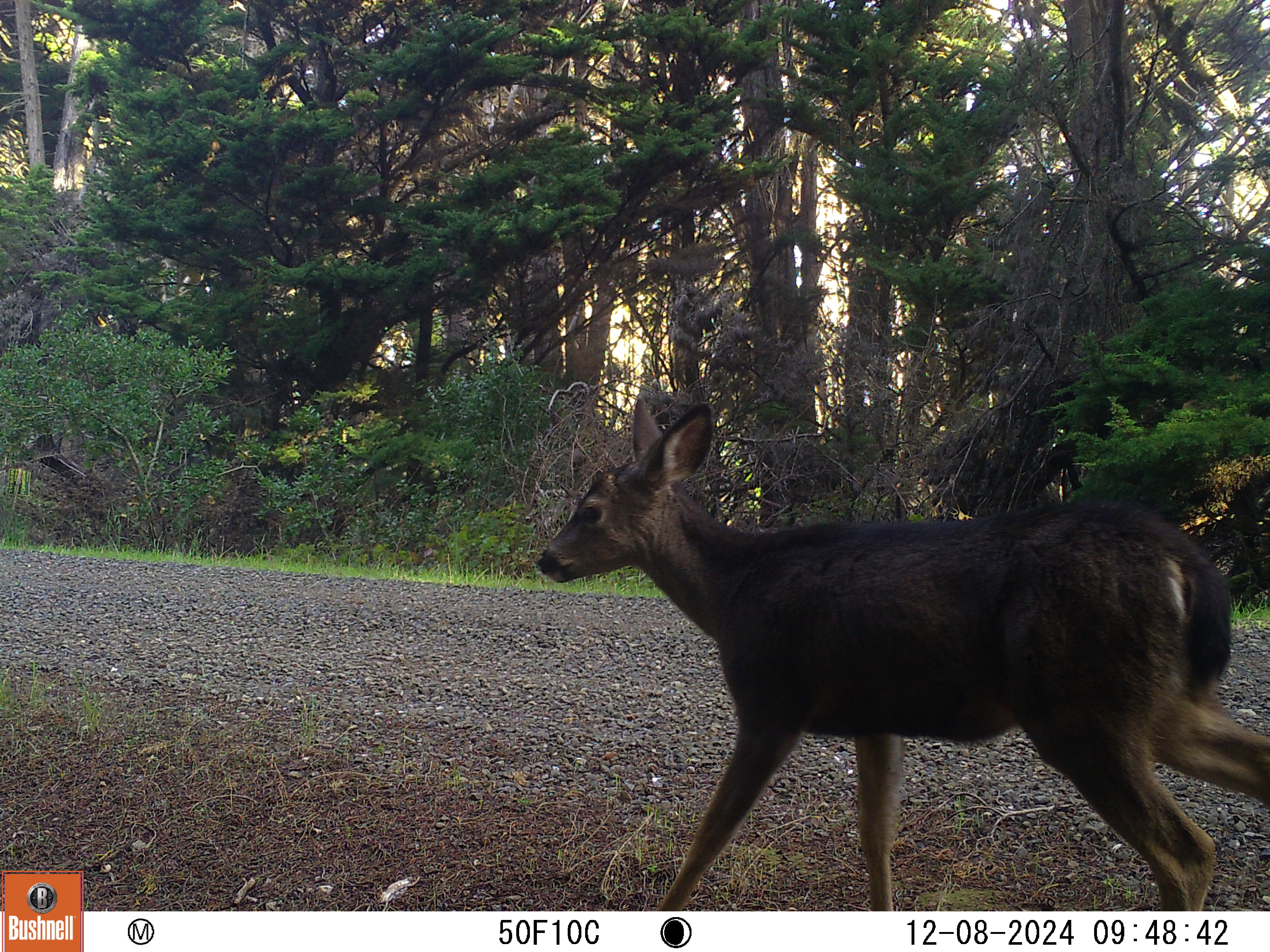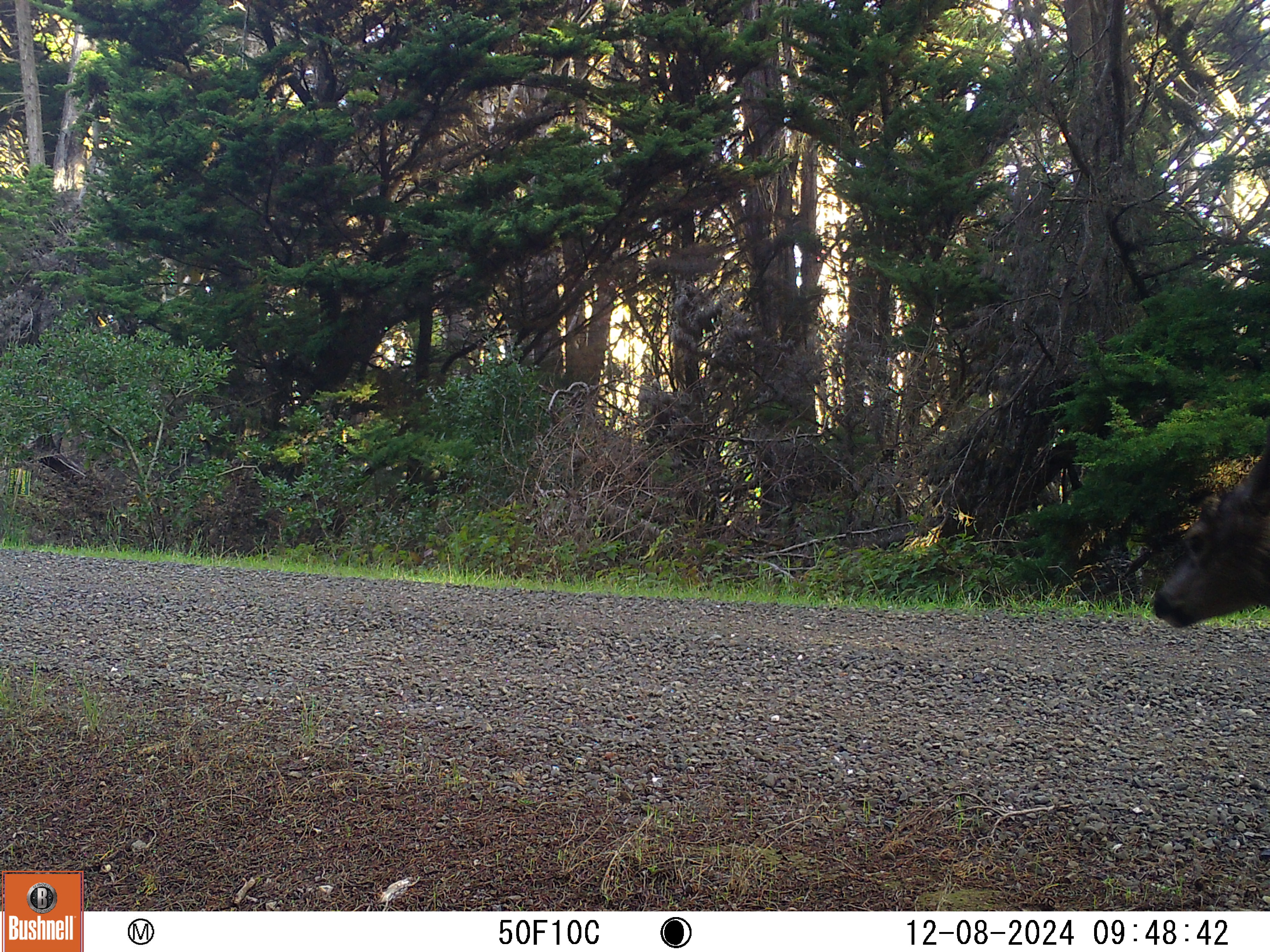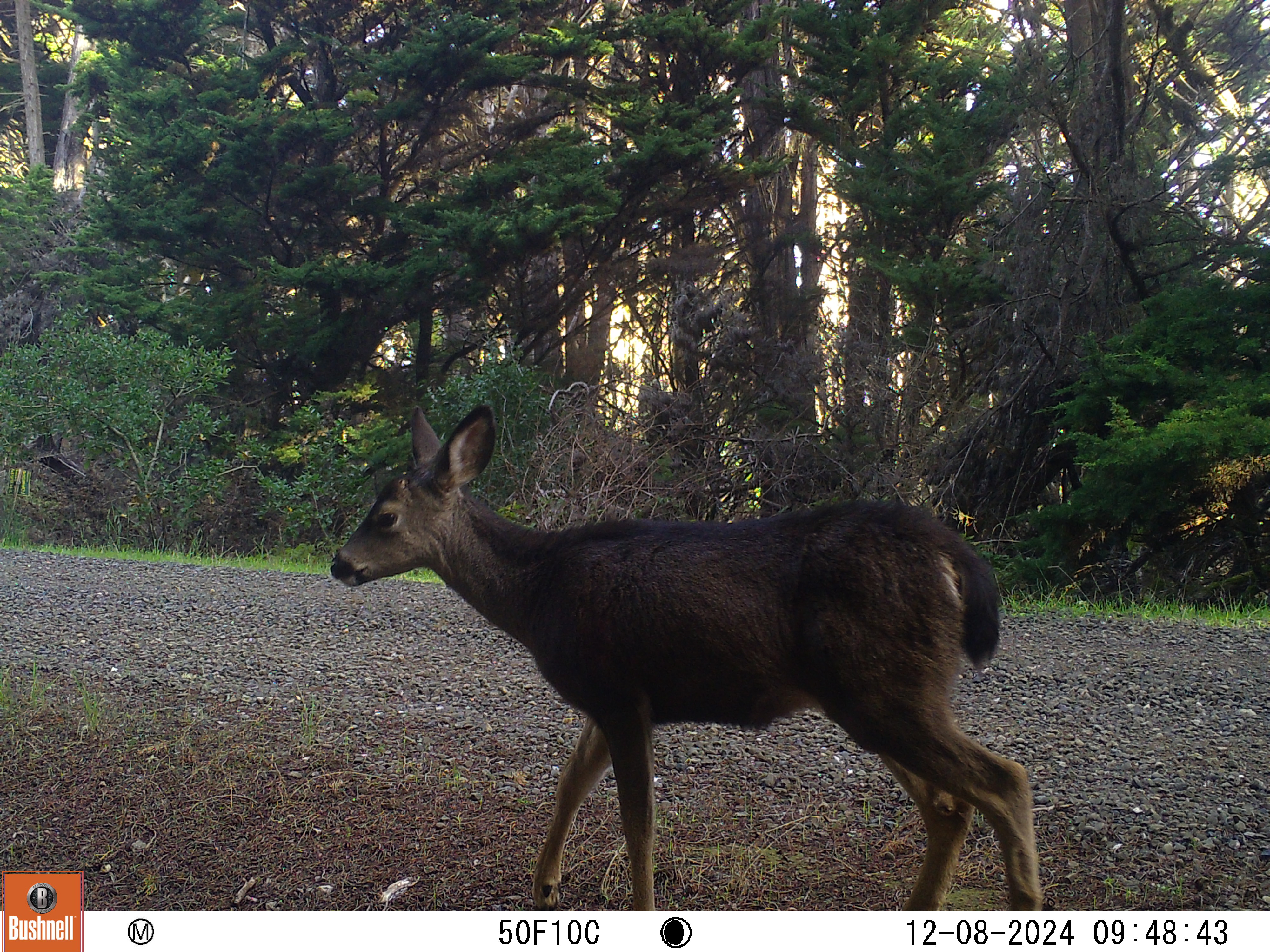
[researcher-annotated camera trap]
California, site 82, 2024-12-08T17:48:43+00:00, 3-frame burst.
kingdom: Animalia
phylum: Chordata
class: Mammalia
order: Artiodactyla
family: Cervidae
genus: Odocoileus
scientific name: Odocoileus hemionus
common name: mule deer